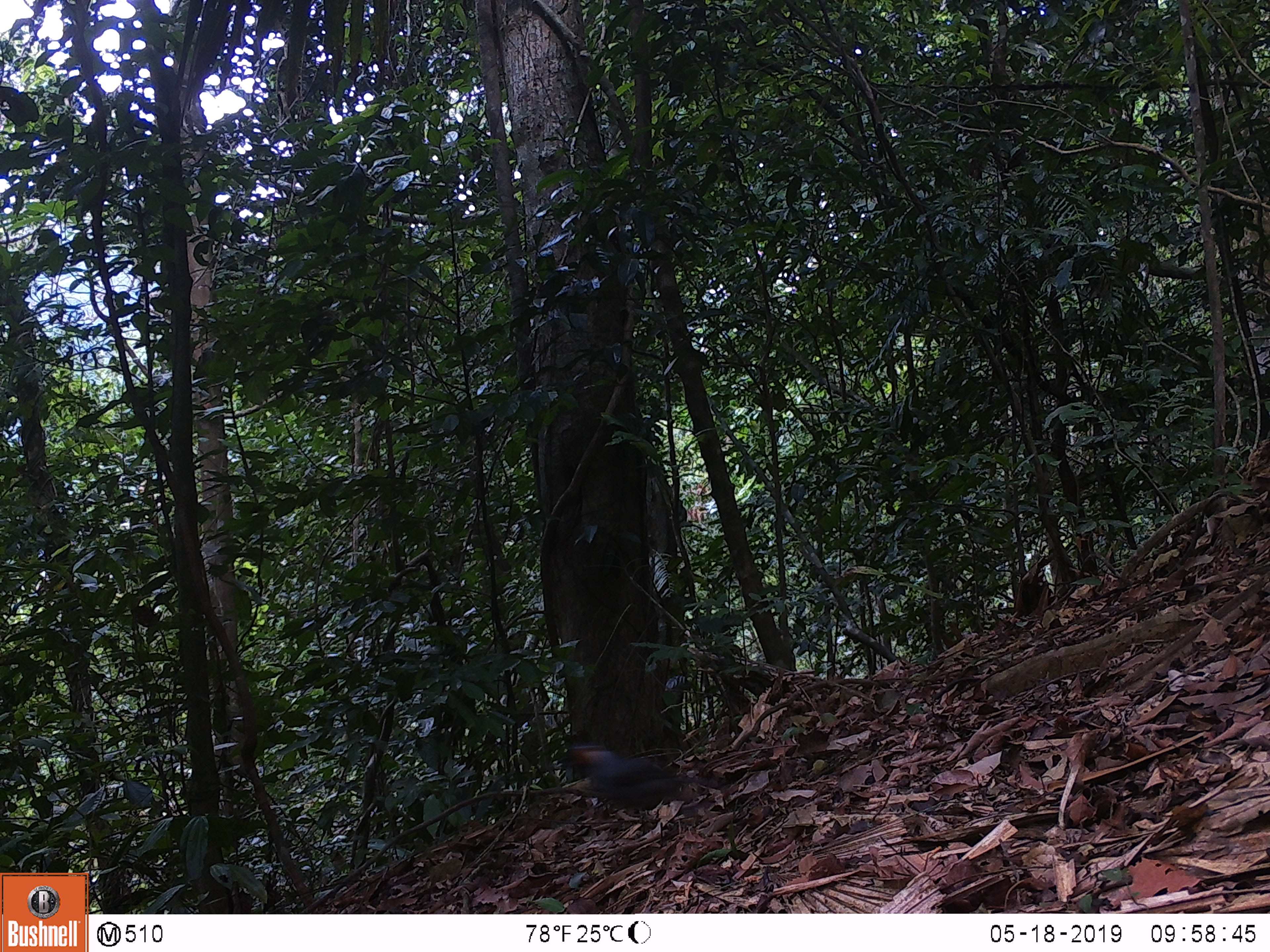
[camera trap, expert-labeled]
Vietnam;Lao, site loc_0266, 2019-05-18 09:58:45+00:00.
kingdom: Animalia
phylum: Chordata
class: Aves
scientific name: Aves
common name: bird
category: unidentified bird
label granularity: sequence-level